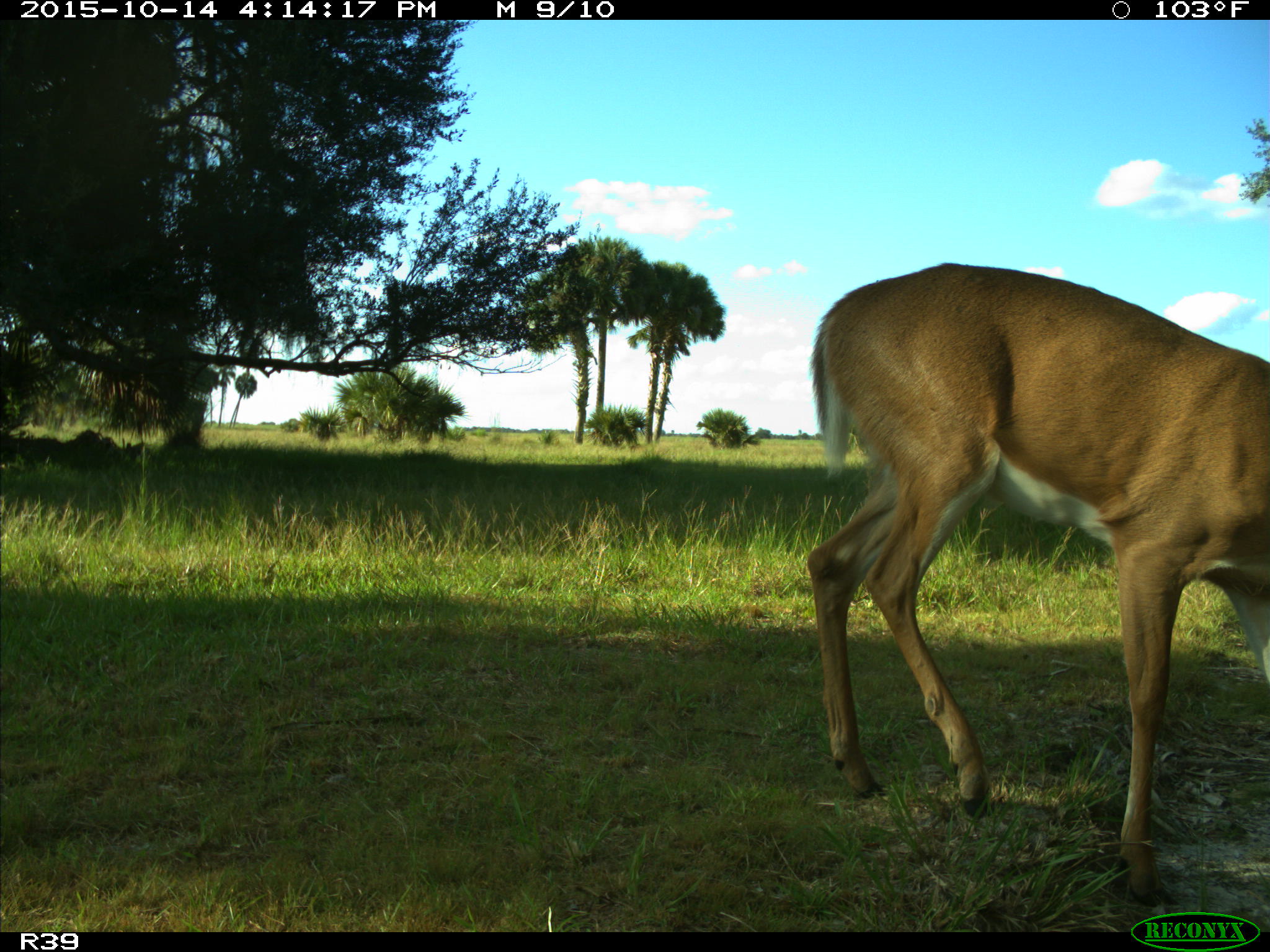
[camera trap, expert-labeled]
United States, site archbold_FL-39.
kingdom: Animalia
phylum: Chordata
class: Mammalia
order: Artiodactyla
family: Cervidae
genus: Odocoileus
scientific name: Odocoileus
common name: deer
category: unidentified deer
Unidentified deer (deer) (Odocoileus).